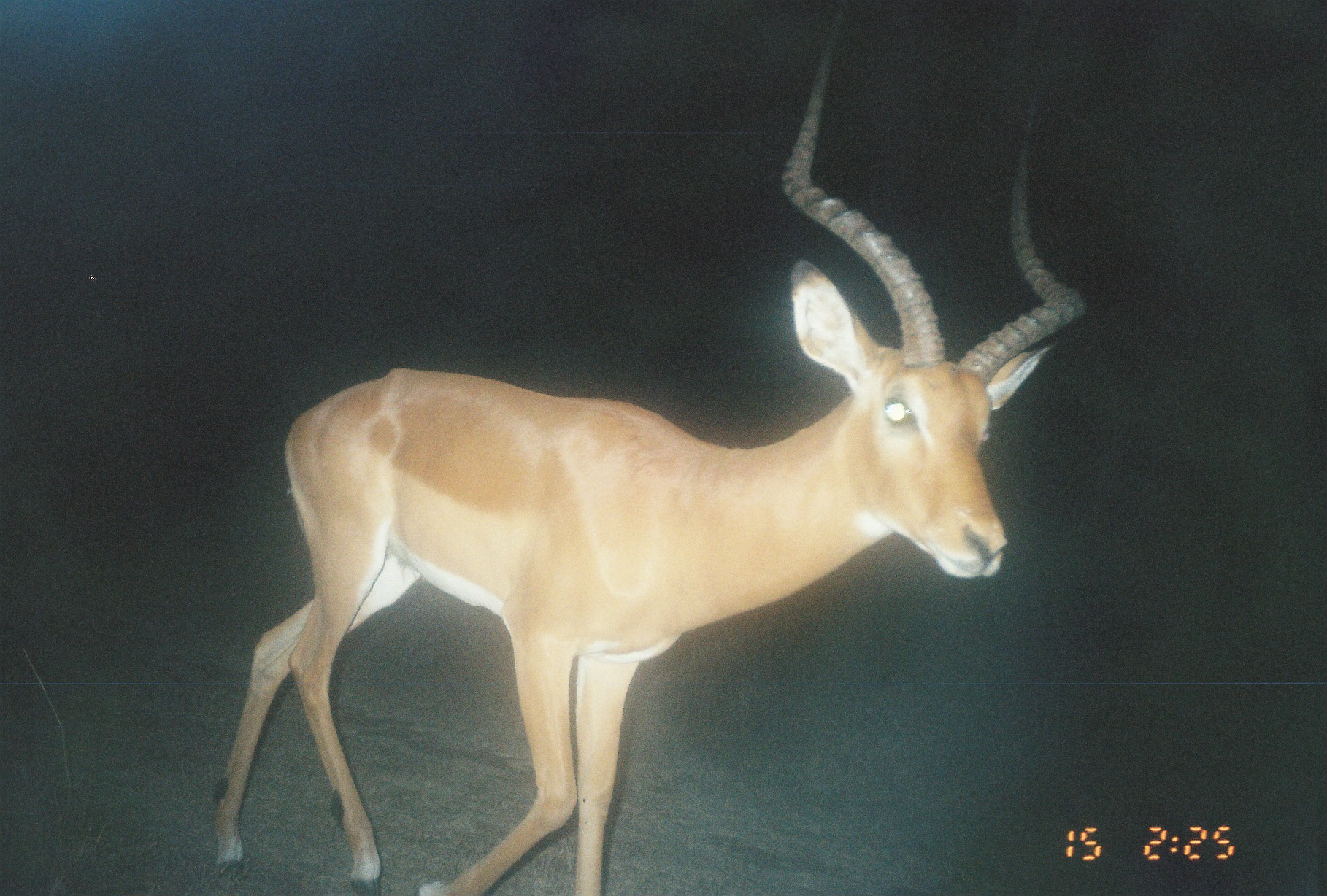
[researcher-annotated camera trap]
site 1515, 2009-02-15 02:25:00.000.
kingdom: Animalia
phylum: Chordata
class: Mammalia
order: Artiodactyla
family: Bovidae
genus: Aepyceros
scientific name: Aepyceros melampus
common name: impala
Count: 1.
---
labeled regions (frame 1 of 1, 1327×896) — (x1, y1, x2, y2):
aepyceros melampus: (209, 0, 1087, 896)